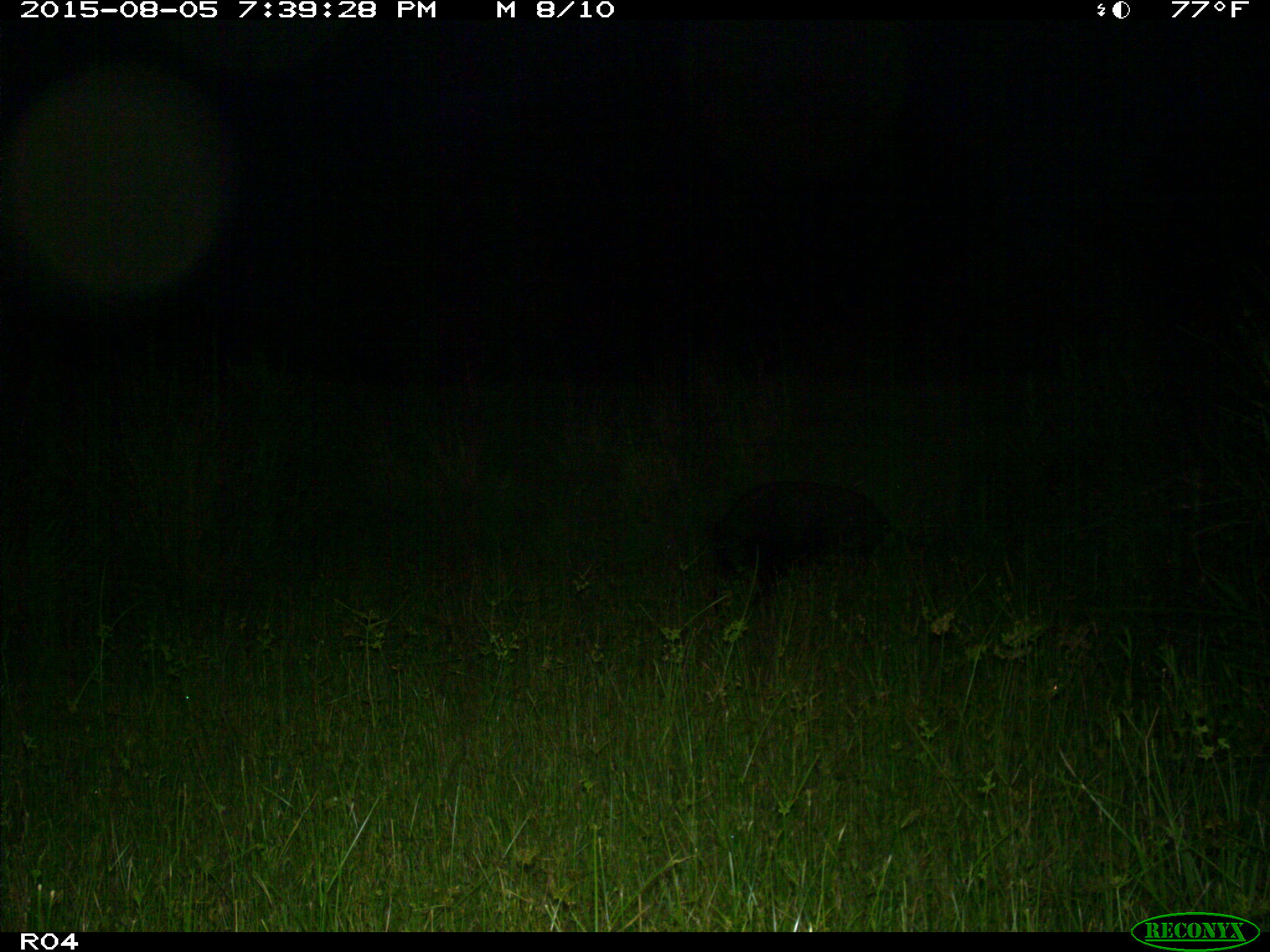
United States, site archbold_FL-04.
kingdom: Animalia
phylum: Chordata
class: Mammalia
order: Artiodactyla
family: Suidae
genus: Sus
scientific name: Sus scrofa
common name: wild boar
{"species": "Sus scrofa (wild boar)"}